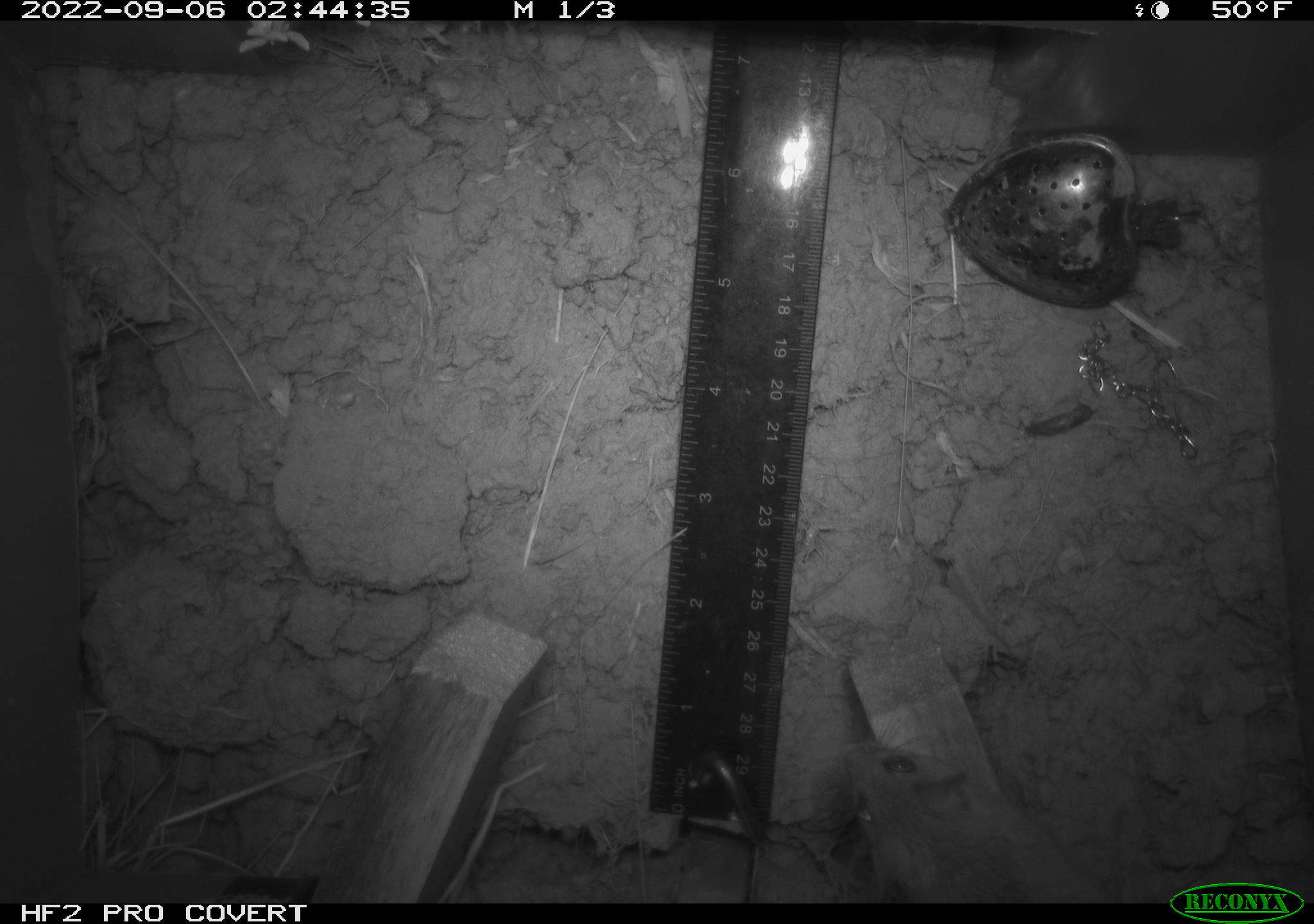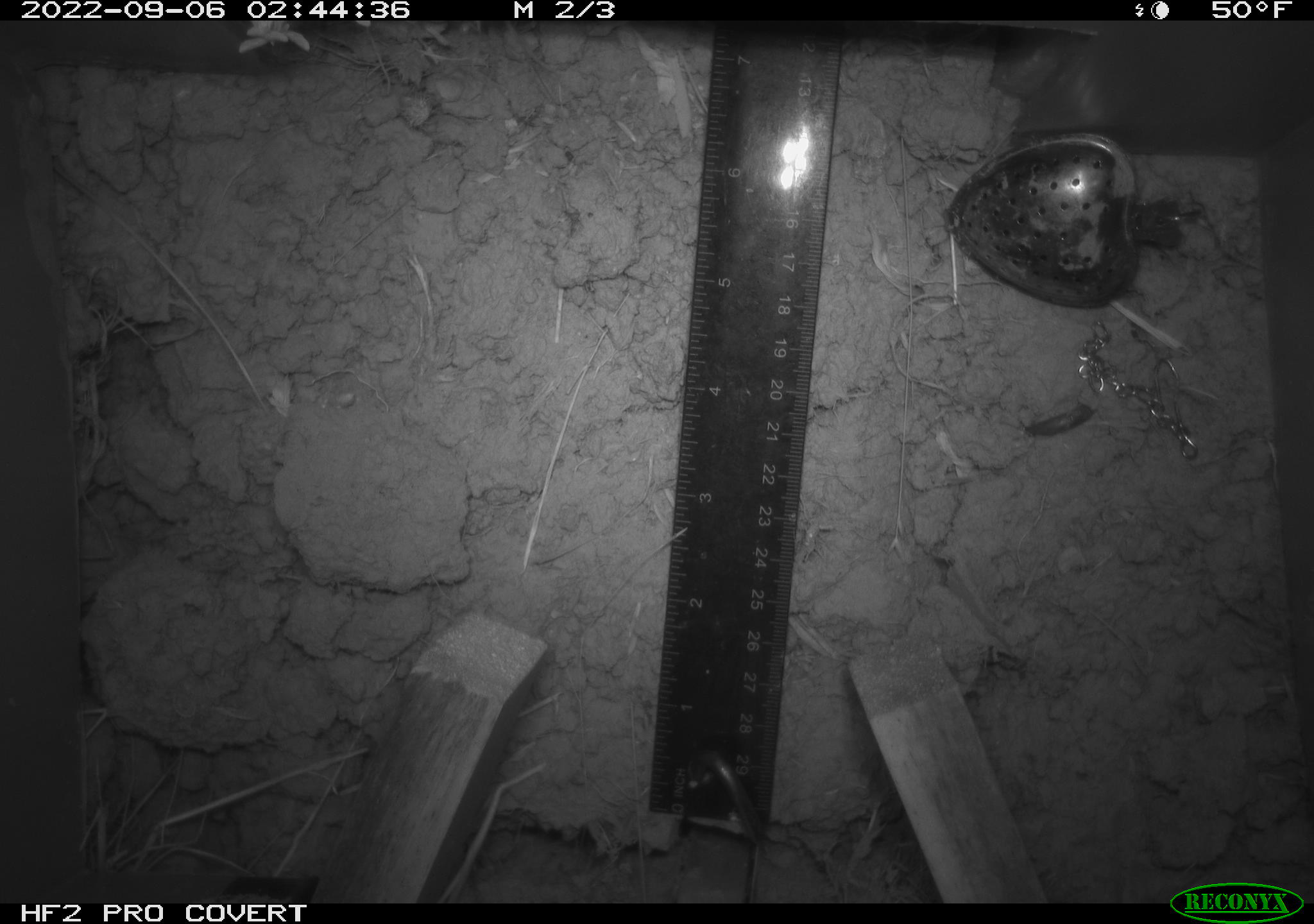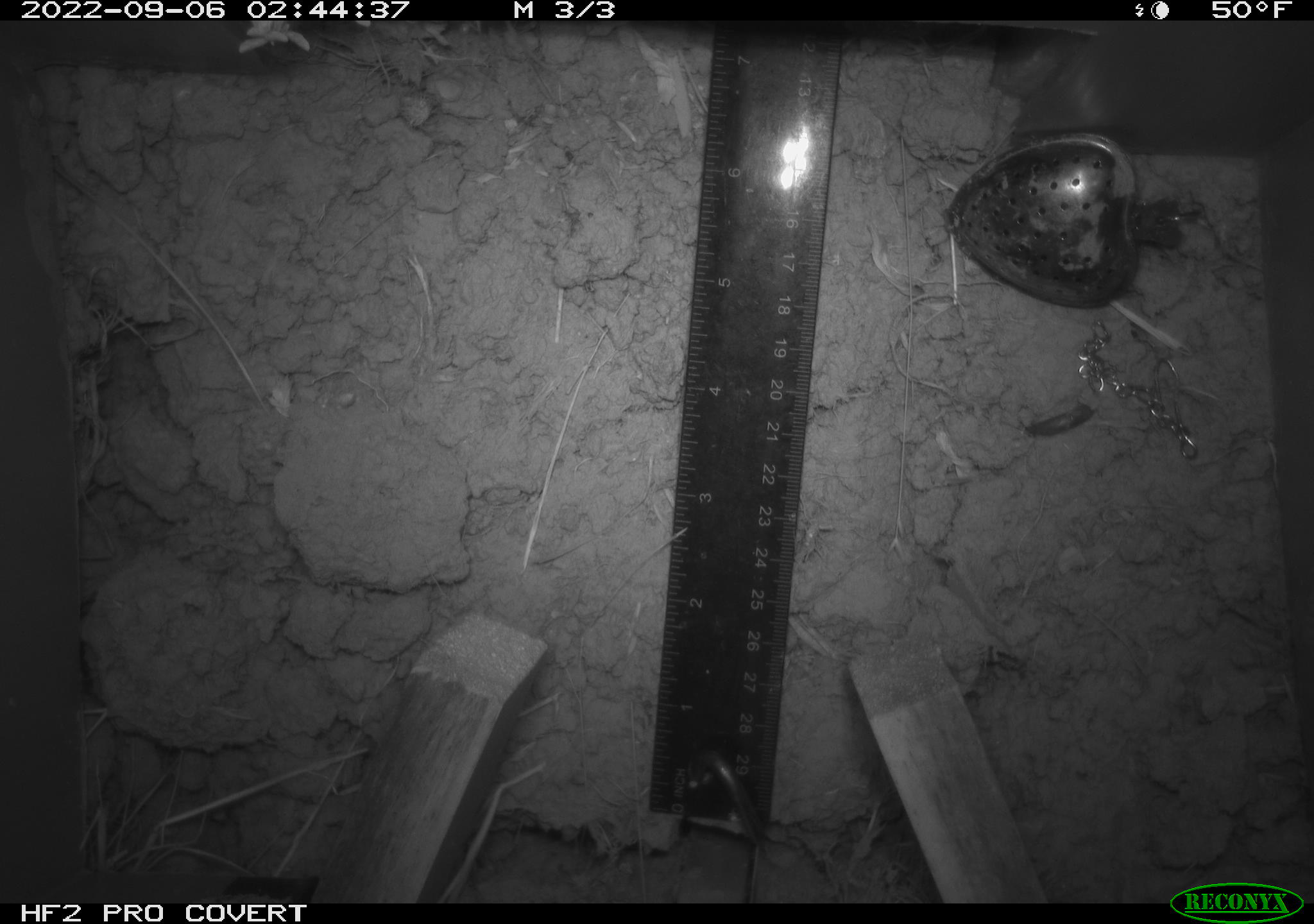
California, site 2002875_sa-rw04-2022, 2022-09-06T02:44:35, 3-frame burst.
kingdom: Animalia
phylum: Chordata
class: Mammalia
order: Rodentia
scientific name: Rodentia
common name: mouse species